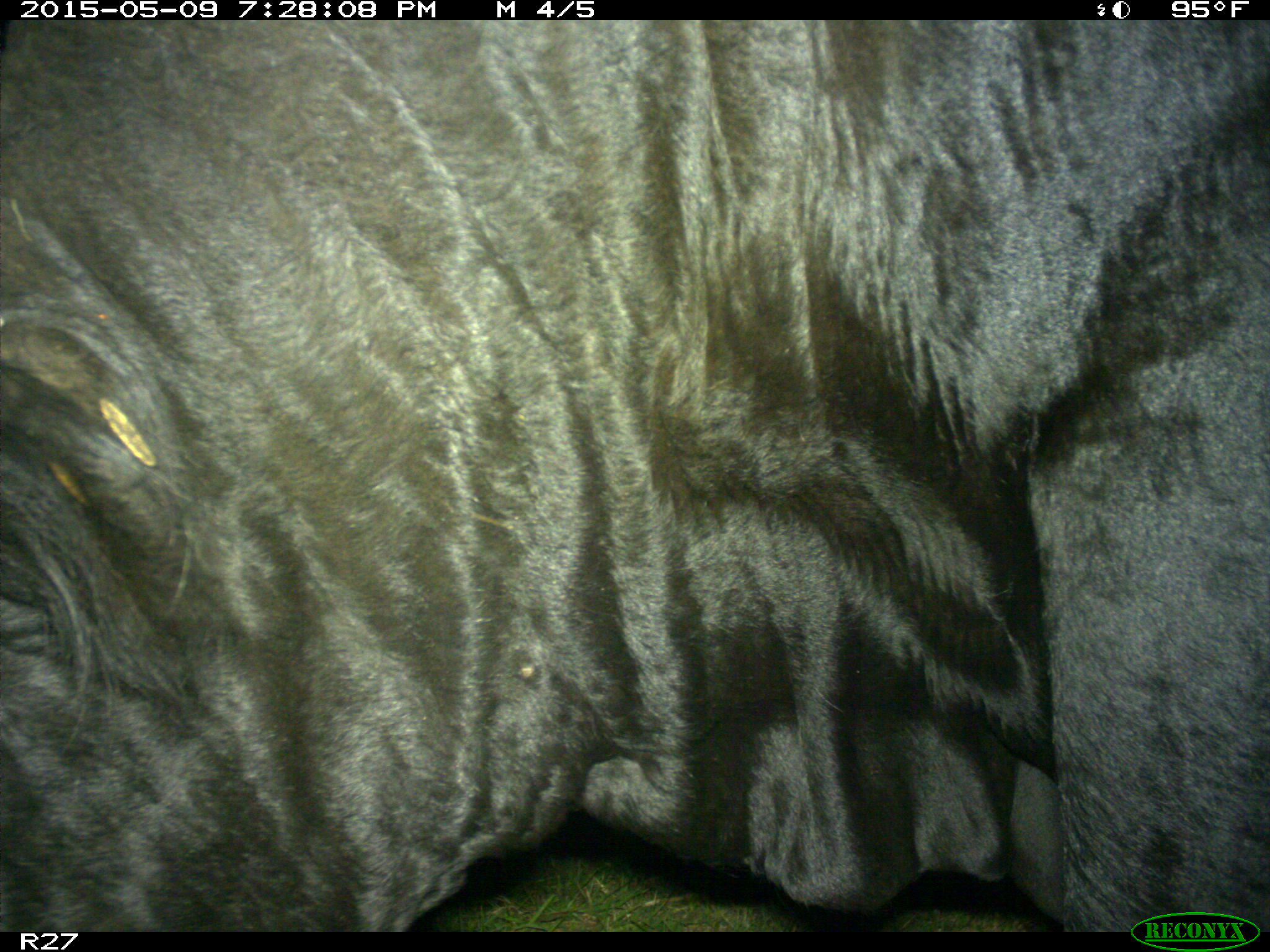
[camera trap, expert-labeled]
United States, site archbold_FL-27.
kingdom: Animalia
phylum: Chordata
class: Mammalia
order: Artiodactyla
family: Bovidae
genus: Bos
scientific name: Bos taurus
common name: domestic cow